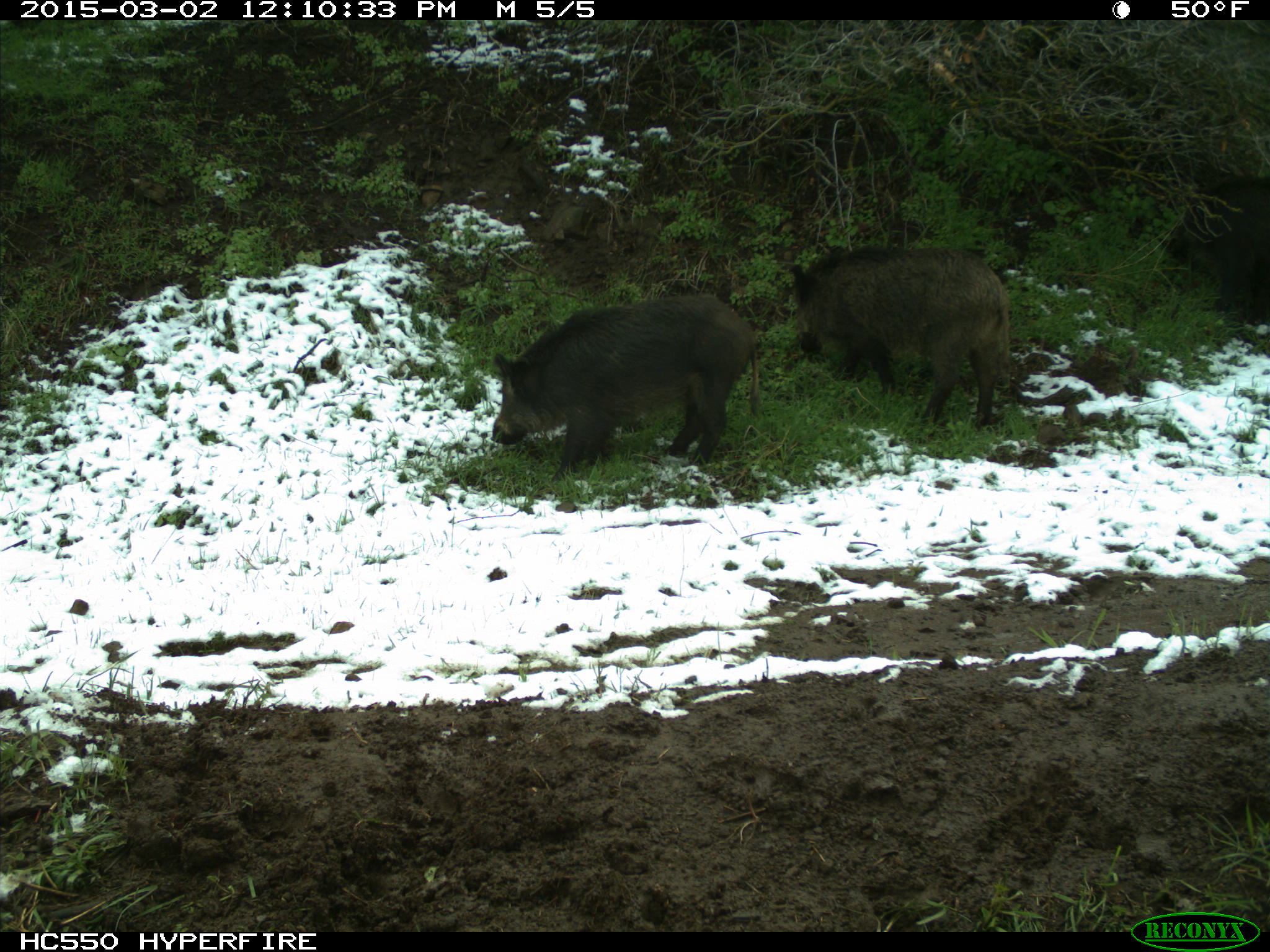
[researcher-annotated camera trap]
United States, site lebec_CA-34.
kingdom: Animalia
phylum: Chordata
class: Mammalia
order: Artiodactyla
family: Suidae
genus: Sus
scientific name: Sus scrofa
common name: wild boar